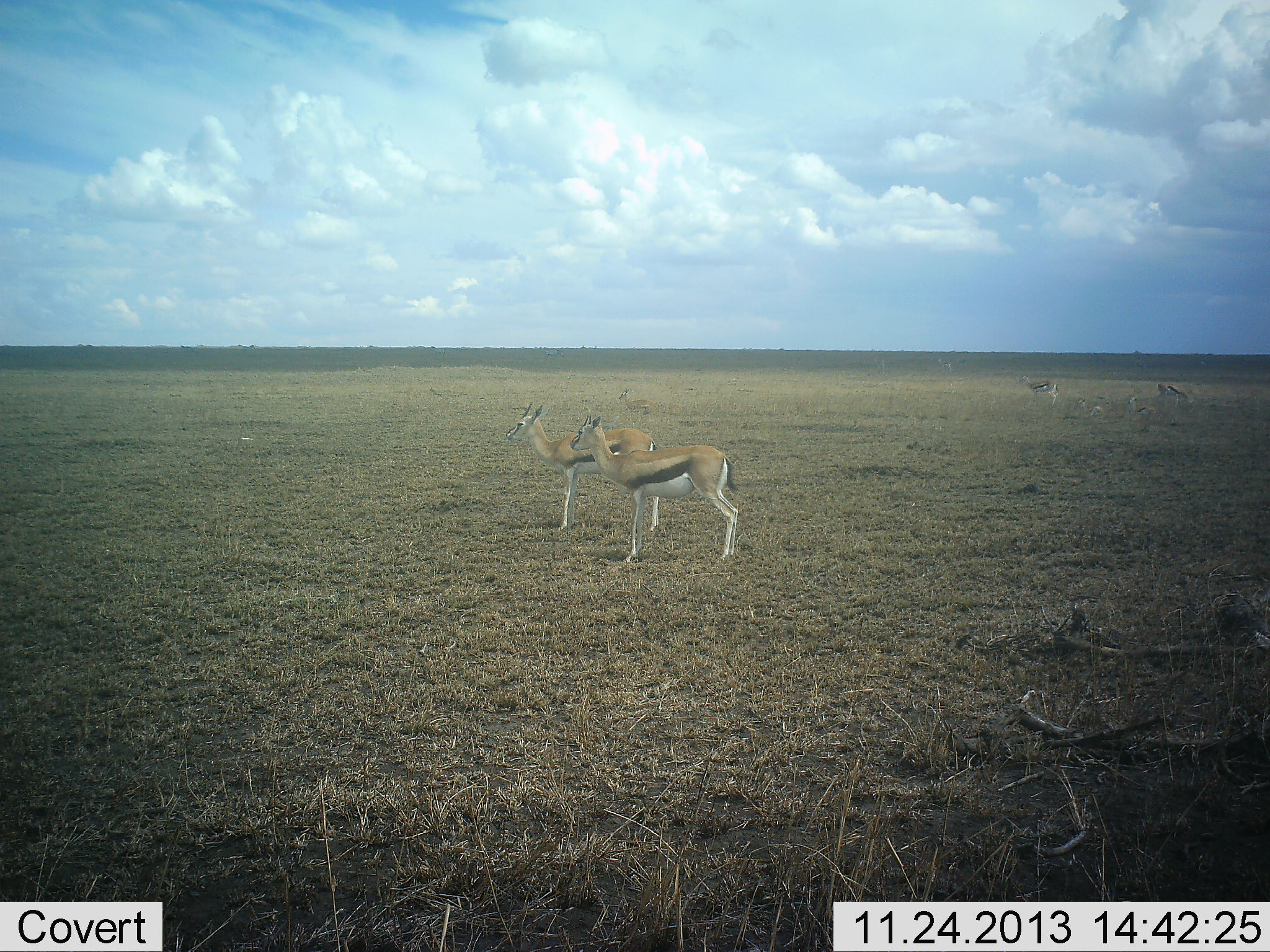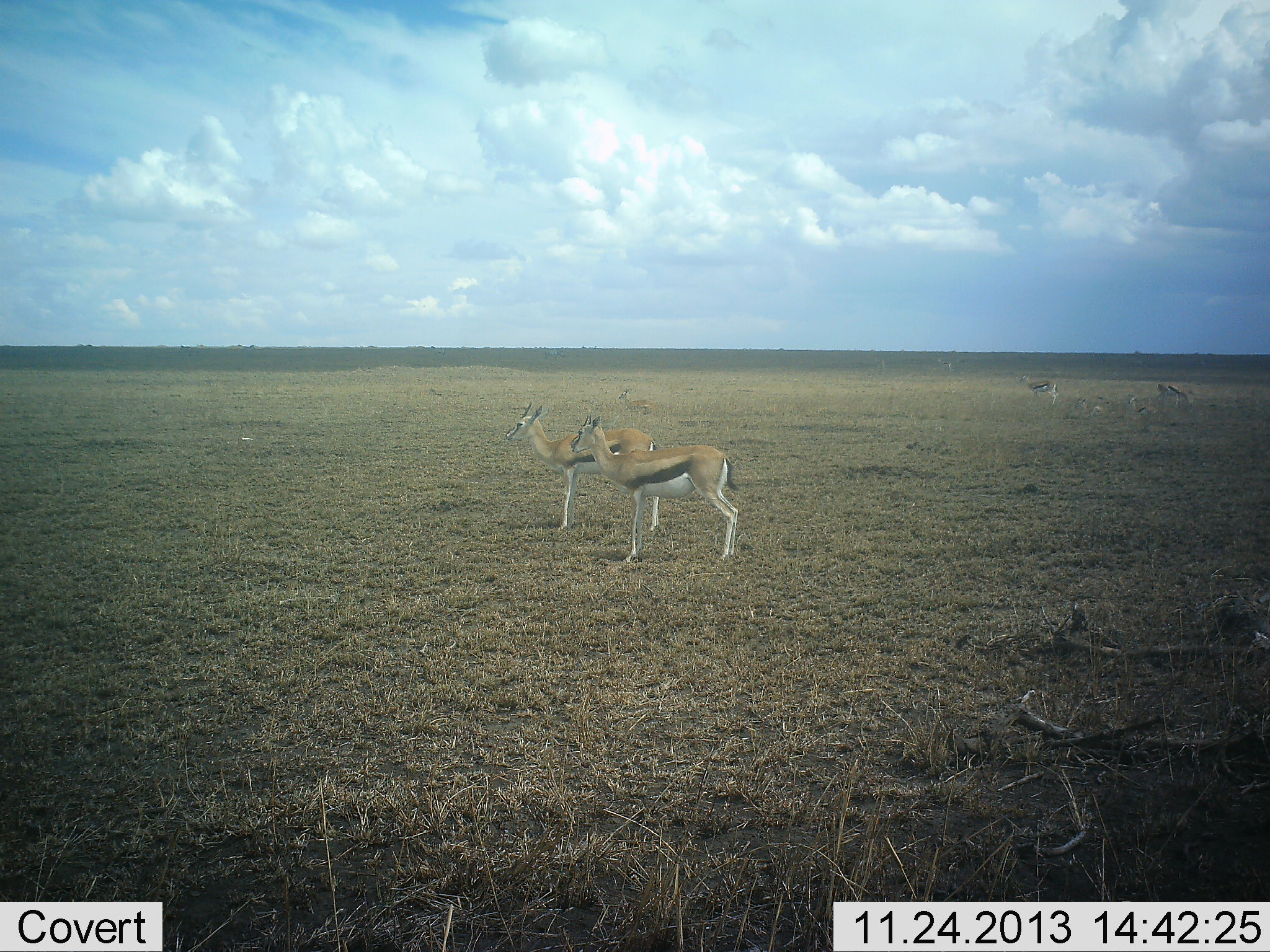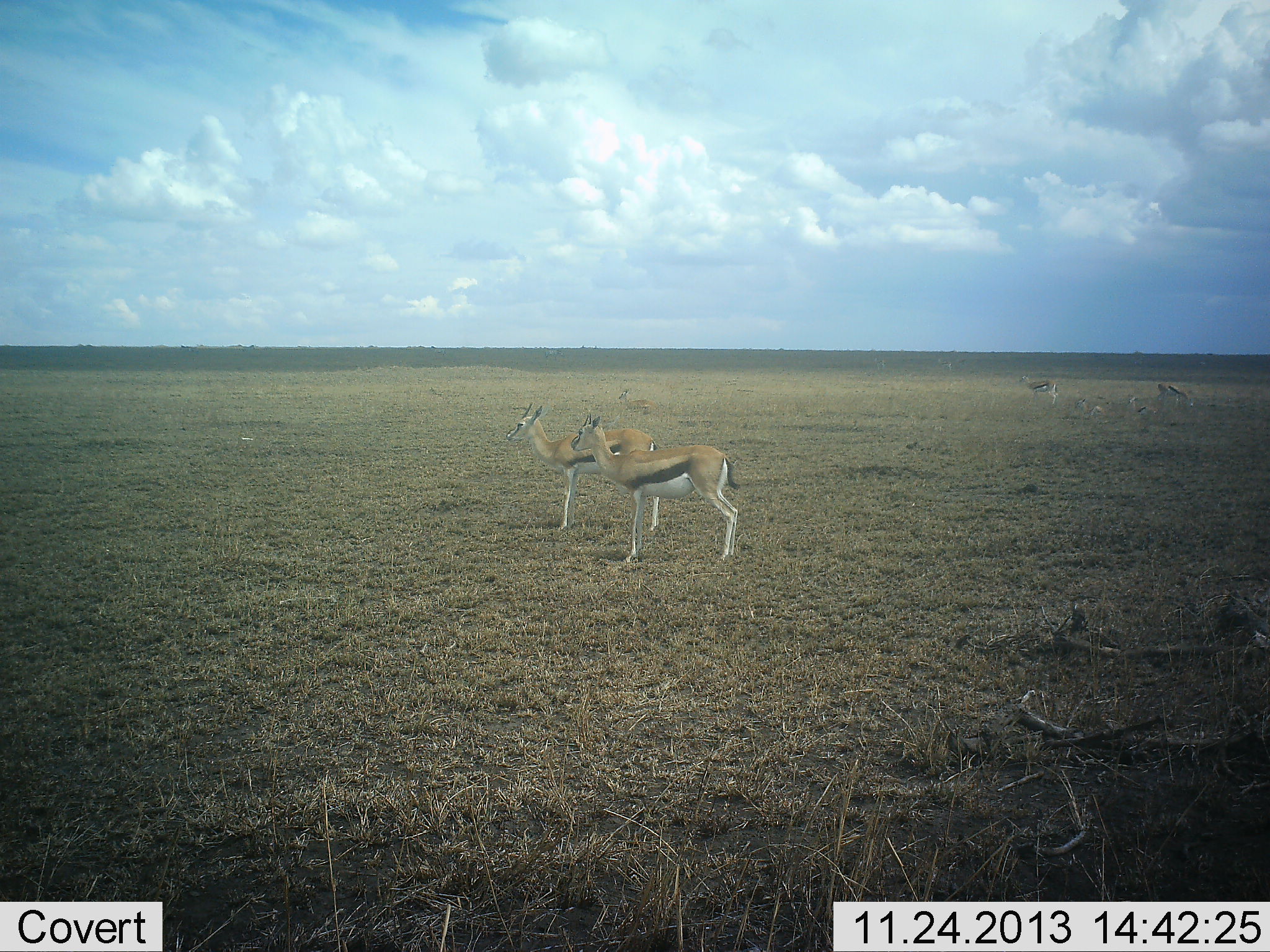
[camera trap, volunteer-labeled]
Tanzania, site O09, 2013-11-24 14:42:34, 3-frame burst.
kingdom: Animalia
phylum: Chordata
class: Mammalia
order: Artiodactyla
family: Bovidae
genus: Eudorcas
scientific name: Eudorcas thomsonii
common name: thomson's gazelle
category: gazellethomsons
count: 4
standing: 90%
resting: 40%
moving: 0%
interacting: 0%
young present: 0%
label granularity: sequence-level